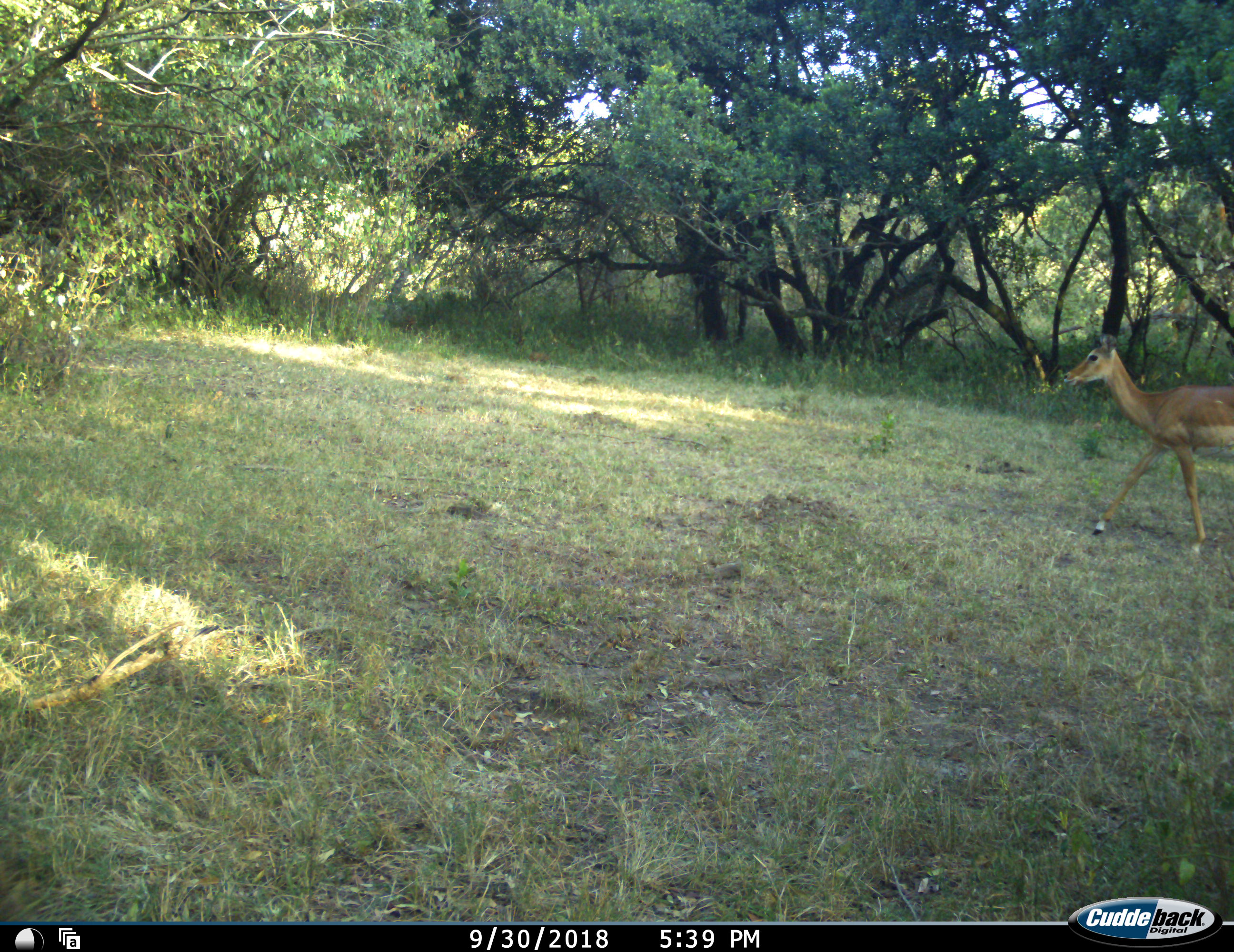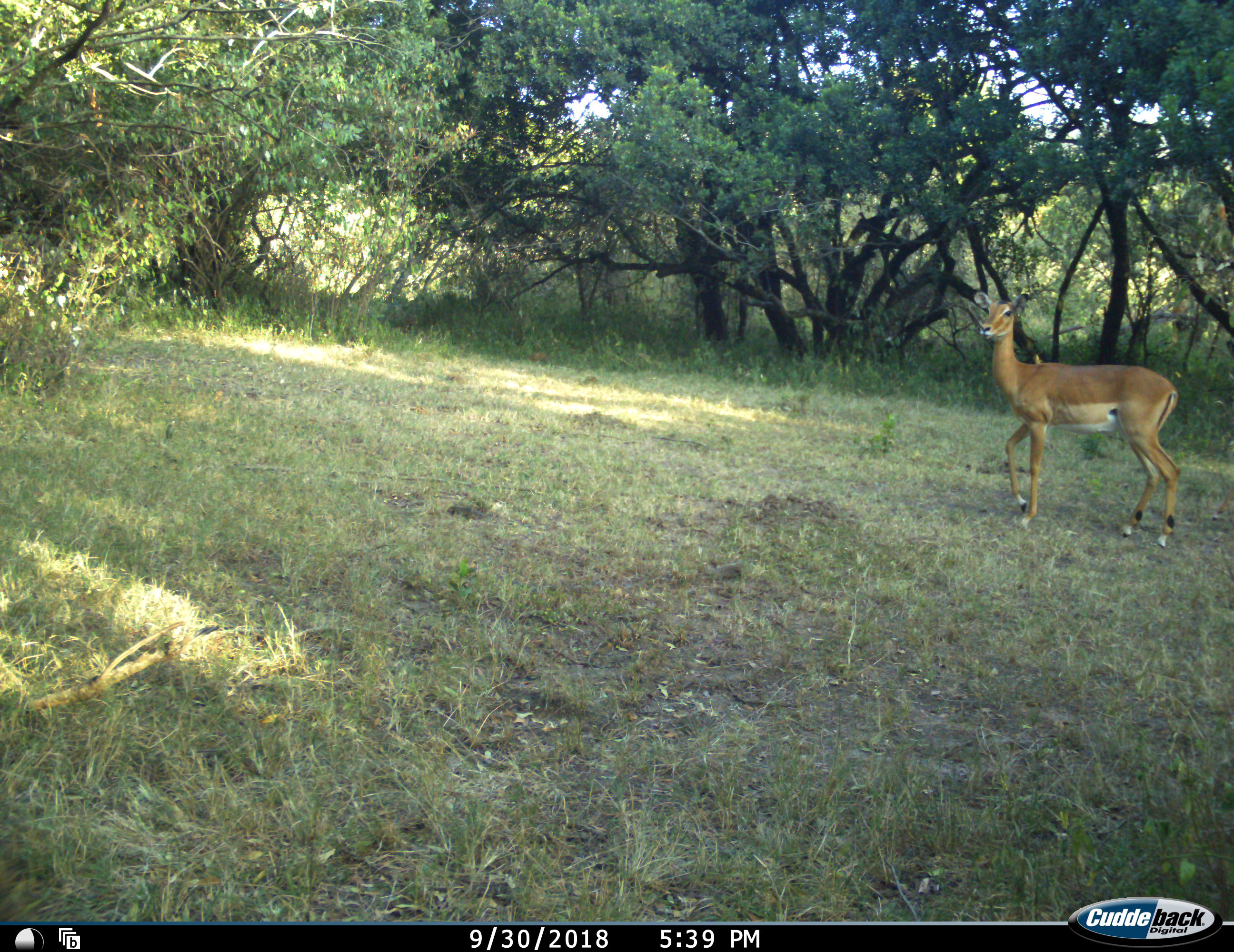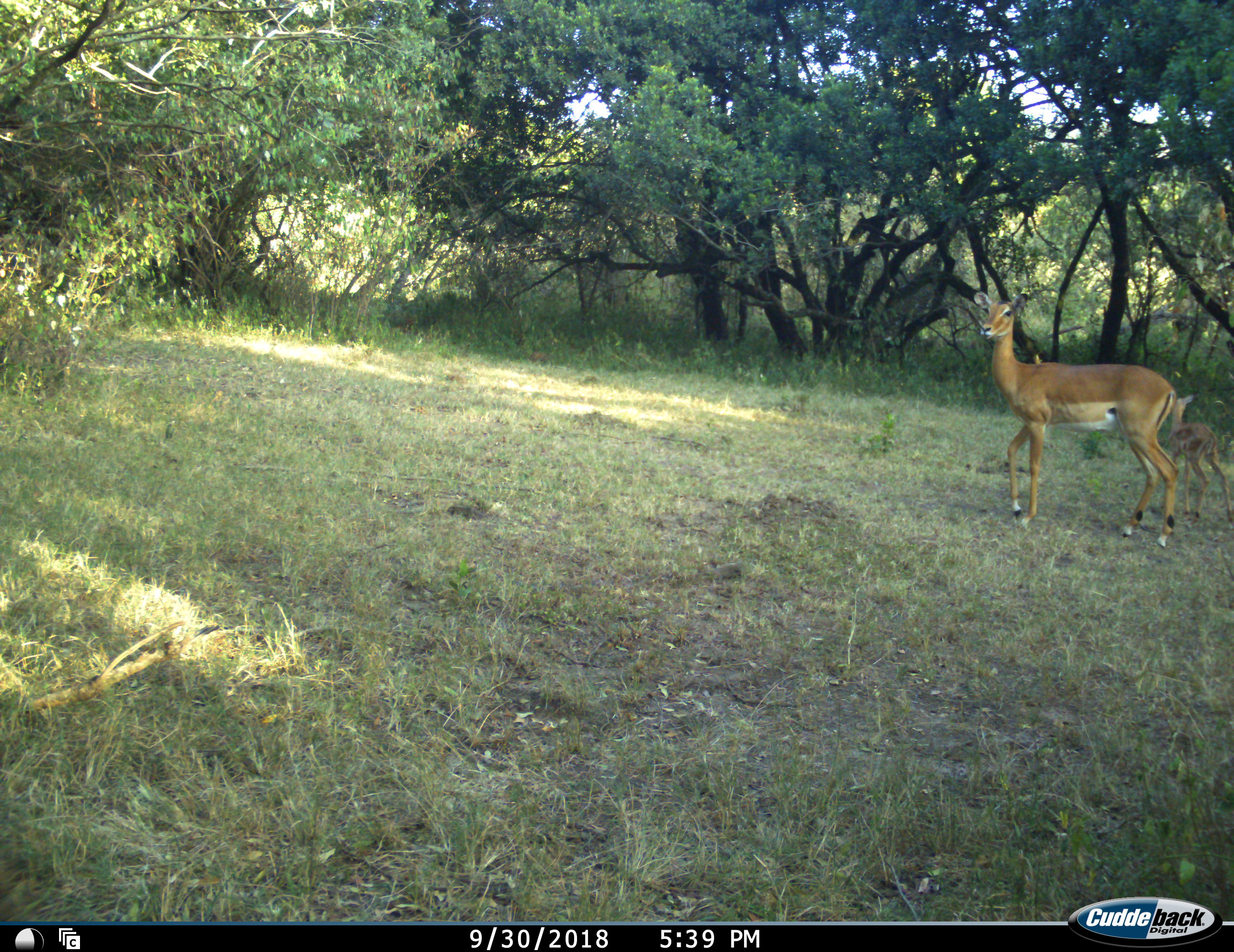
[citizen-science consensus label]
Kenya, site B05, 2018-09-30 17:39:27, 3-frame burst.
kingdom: Animalia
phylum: Chordata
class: Mammalia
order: Artiodactyla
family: Bovidae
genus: Aepyceros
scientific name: Aepyceros melampus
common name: impala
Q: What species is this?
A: Impala (Aepyceros melampus).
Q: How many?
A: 2.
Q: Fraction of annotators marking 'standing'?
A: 60%.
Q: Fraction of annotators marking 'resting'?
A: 0%.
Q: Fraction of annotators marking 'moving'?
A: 80%.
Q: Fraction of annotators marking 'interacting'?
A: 0%.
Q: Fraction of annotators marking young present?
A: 100%.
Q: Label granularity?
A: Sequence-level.